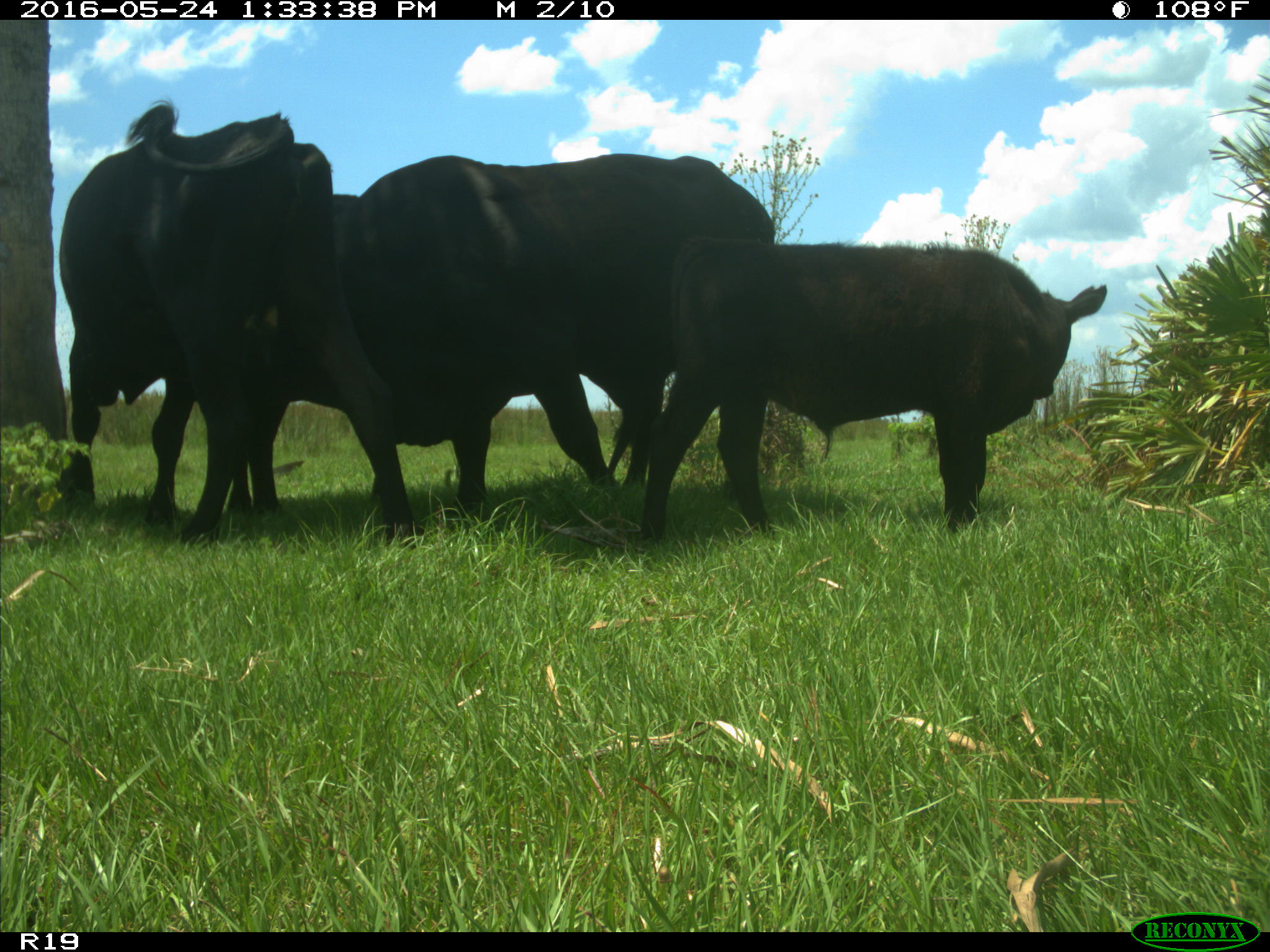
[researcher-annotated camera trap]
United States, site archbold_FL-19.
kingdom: Animalia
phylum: Chordata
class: Mammalia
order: Artiodactyla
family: Bovidae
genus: Bos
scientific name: Bos taurus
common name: domestic cow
Bos taurus (domestic cow).